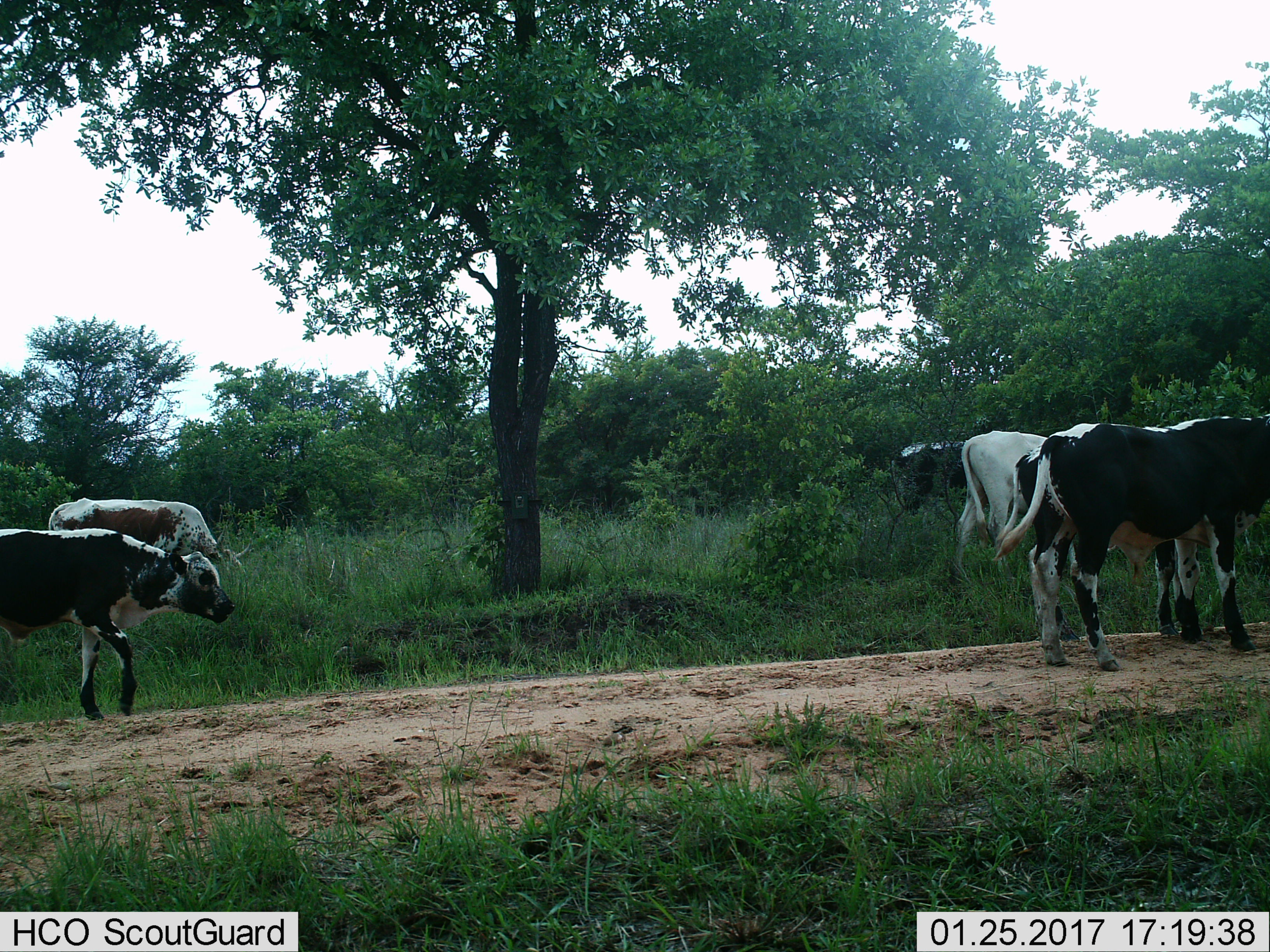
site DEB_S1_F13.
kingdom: Animalia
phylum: Chordata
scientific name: Vertebrata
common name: domestic animal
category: domesticanimal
Domesticanimal (domestic animal) (Vertebrata), count 5. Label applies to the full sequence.